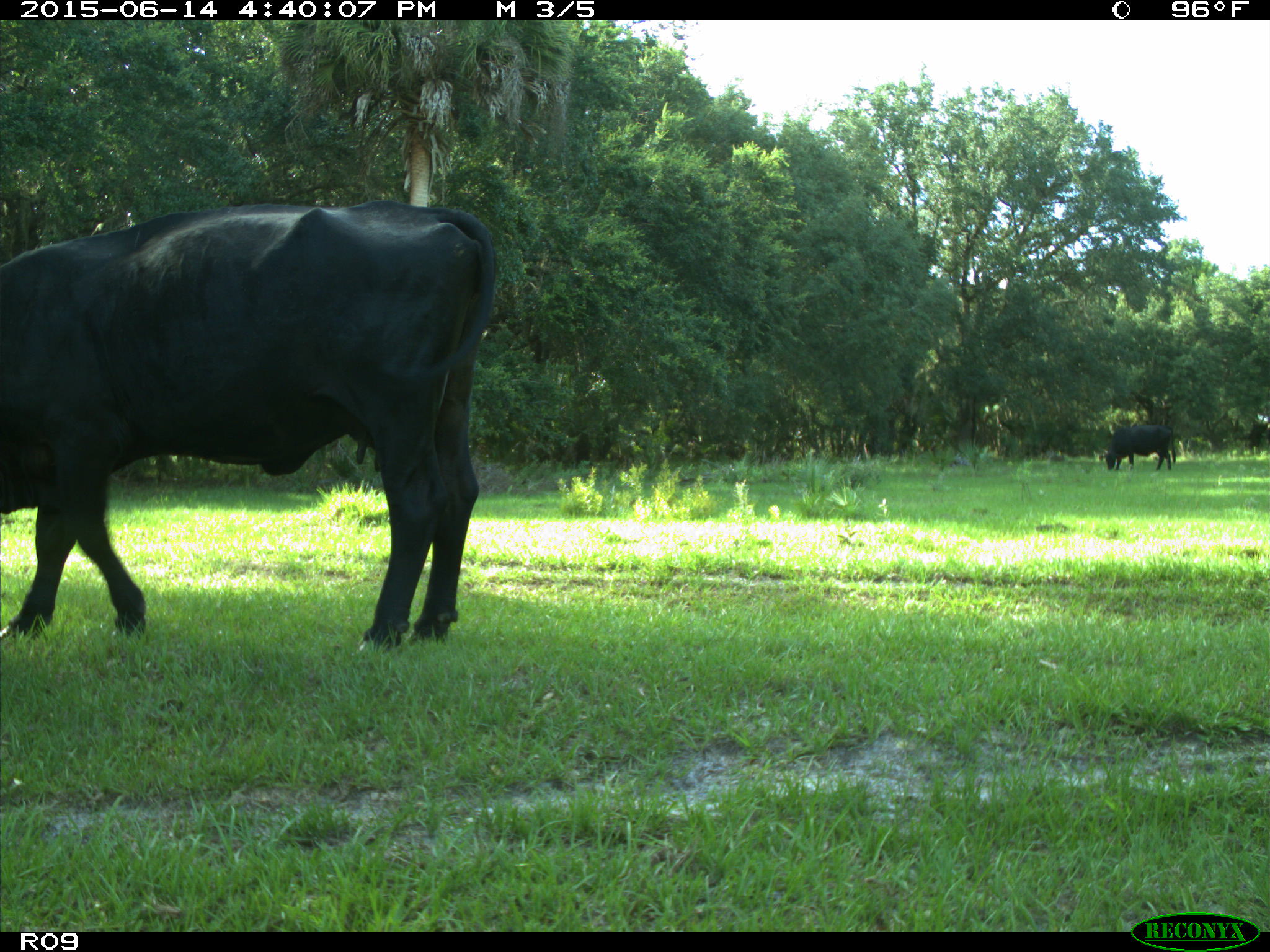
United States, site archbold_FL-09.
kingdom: Animalia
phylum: Chordata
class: Mammalia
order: Artiodactyla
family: Bovidae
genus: Bos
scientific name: Bos taurus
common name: domestic cow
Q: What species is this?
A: Bos taurus (domestic cow).